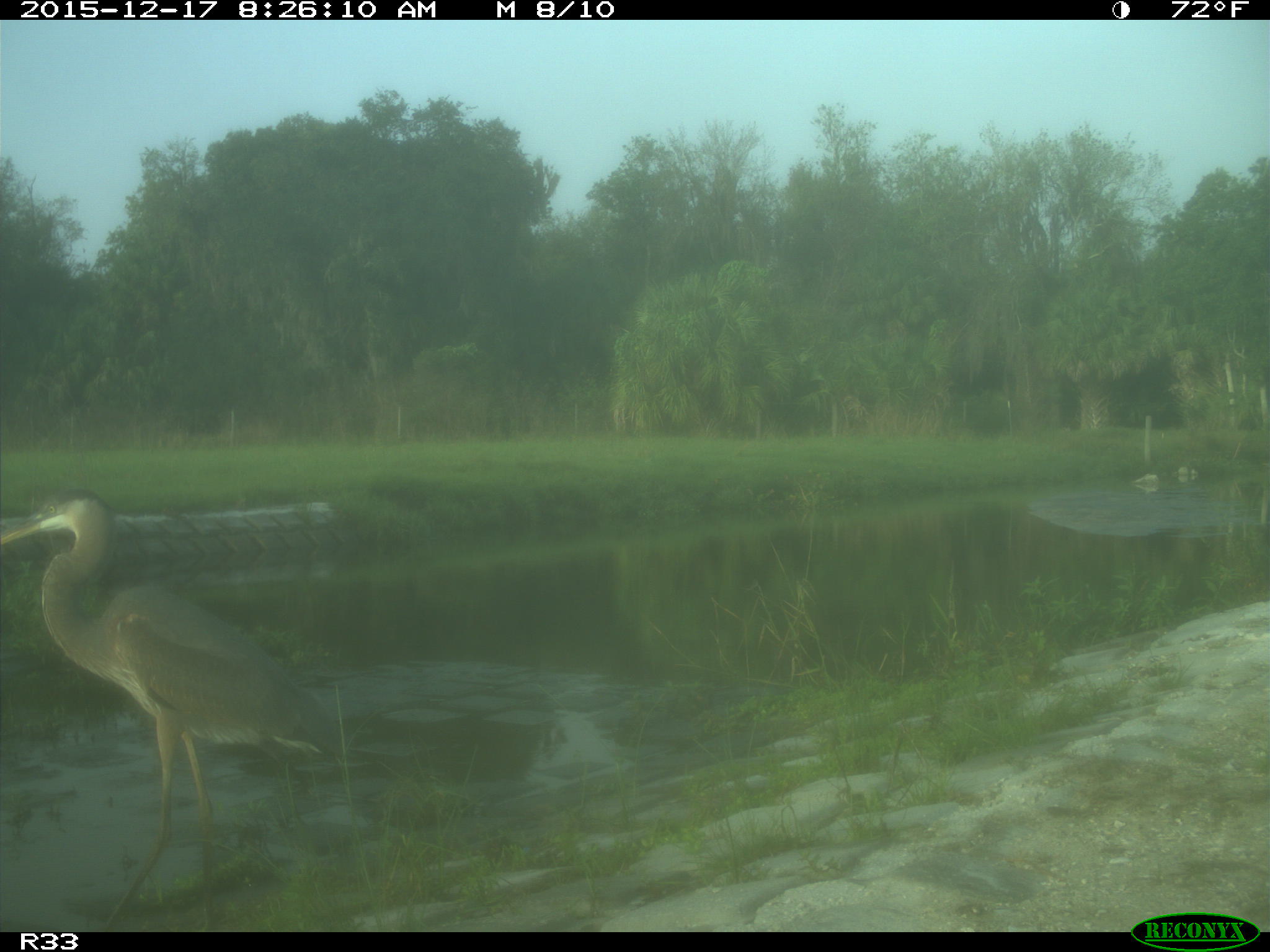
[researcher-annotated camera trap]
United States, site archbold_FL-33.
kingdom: Animalia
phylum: Chordata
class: Aves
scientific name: Aves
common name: birds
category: unidentified bird